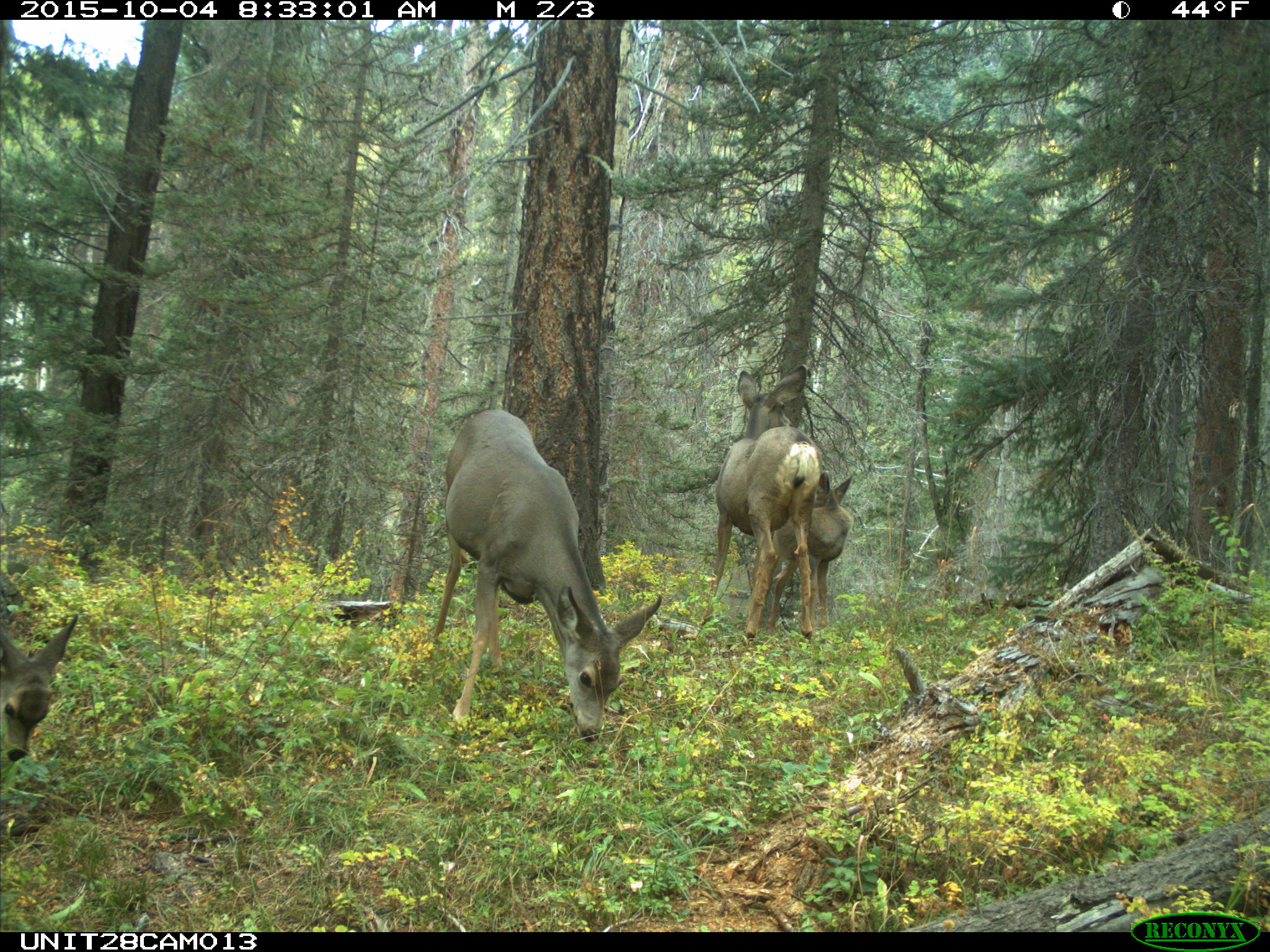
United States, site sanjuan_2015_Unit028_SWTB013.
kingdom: Animalia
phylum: Chordata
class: Mammalia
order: Artiodactyla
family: Cervidae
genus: Odocoileus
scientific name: Odocoileus hemionus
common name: mule deer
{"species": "Odocoileus hemionus (mule deer)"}